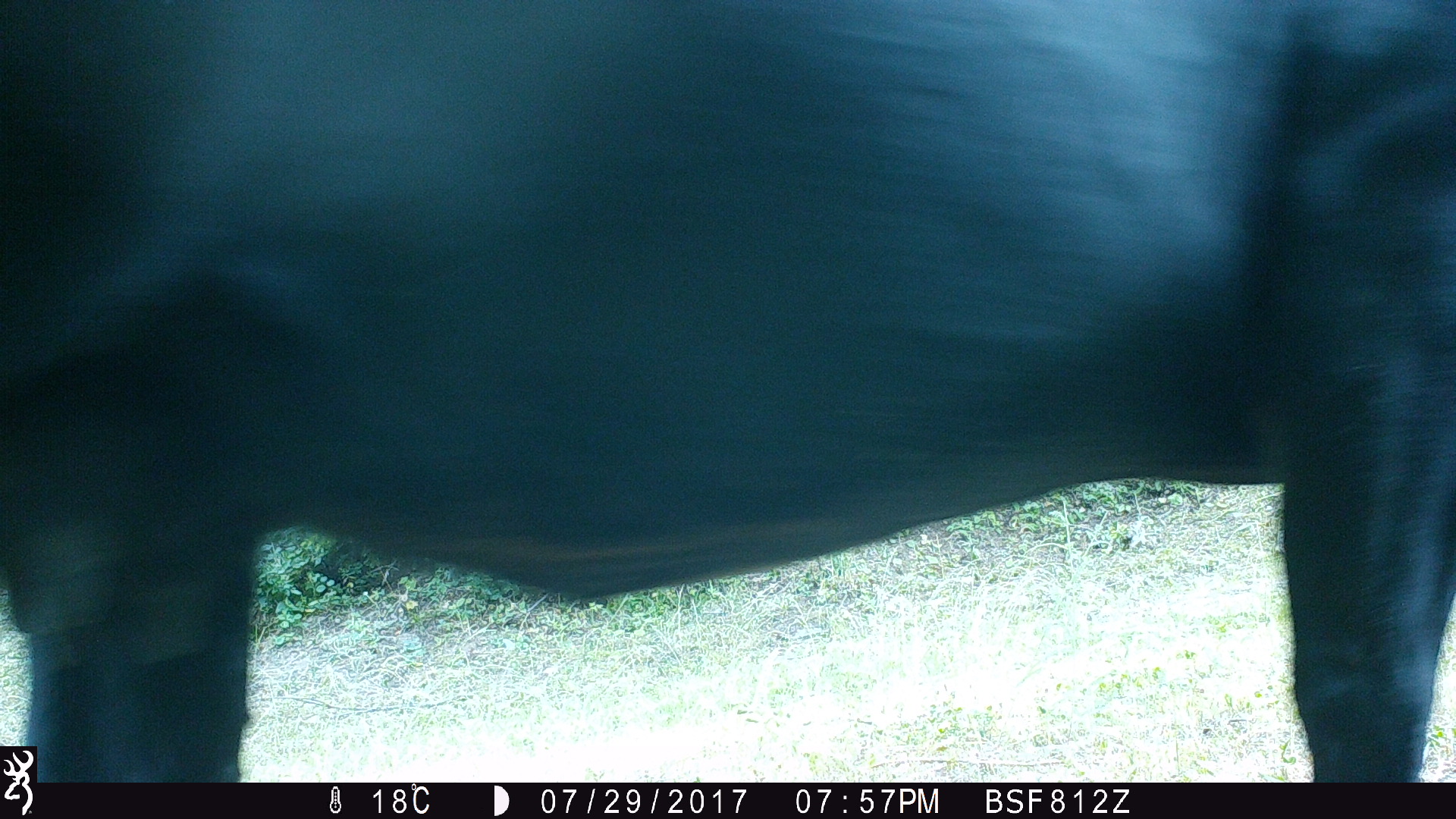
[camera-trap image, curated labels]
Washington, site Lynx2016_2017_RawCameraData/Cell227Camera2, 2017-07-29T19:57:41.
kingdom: Animalia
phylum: Chordata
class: Mammalia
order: Artiodactyla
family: Bovidae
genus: Bos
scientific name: Bos taurus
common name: domestic cattle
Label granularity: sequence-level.